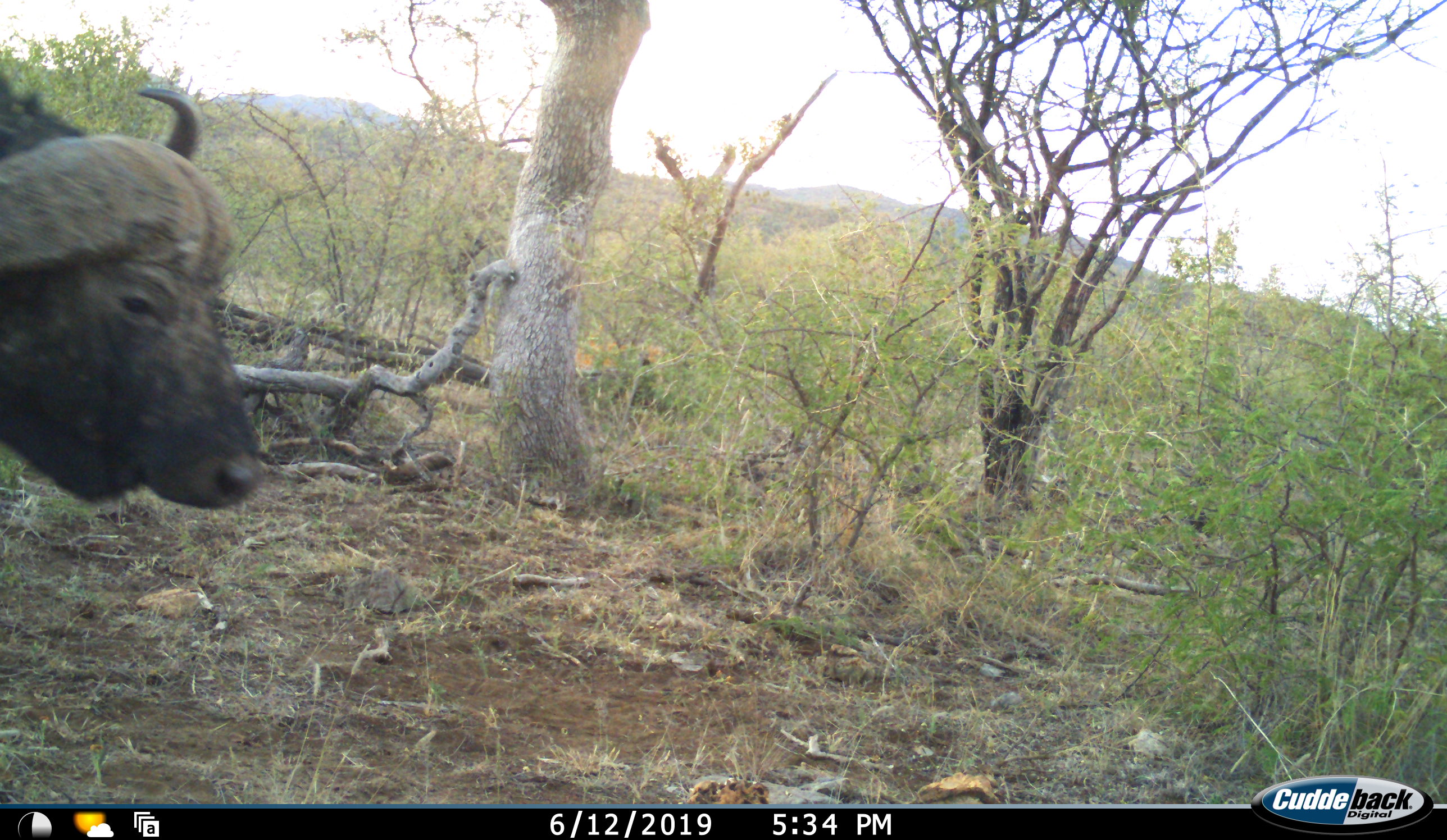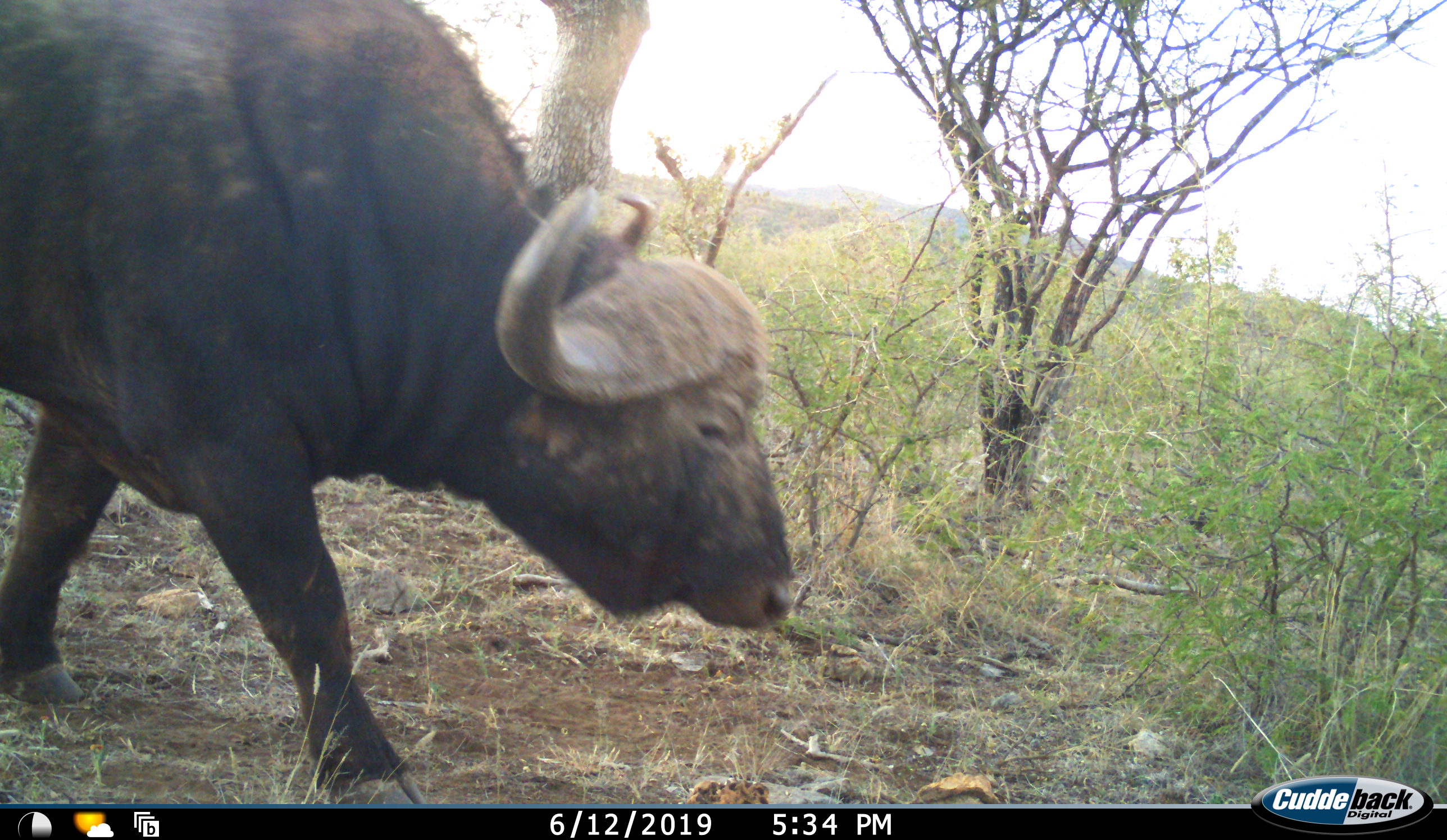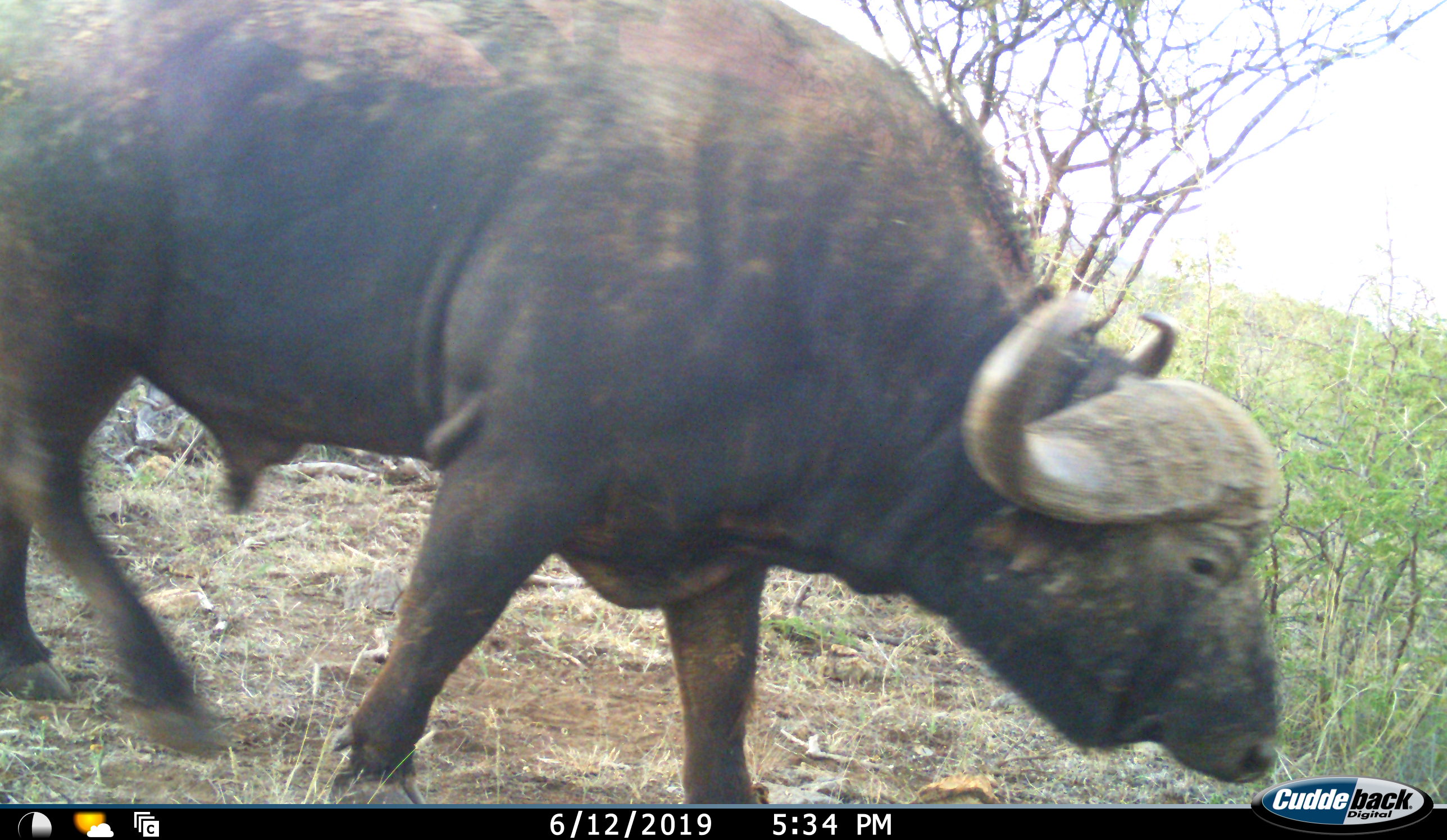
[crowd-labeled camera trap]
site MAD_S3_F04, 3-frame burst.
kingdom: Animalia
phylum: Chordata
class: Mammalia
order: Artiodactyla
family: Bovidae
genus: Syncerus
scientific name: Syncerus caffer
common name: african buffalo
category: buffalo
Buffalo (african buffalo) (Syncerus caffer), count 1. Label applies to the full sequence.